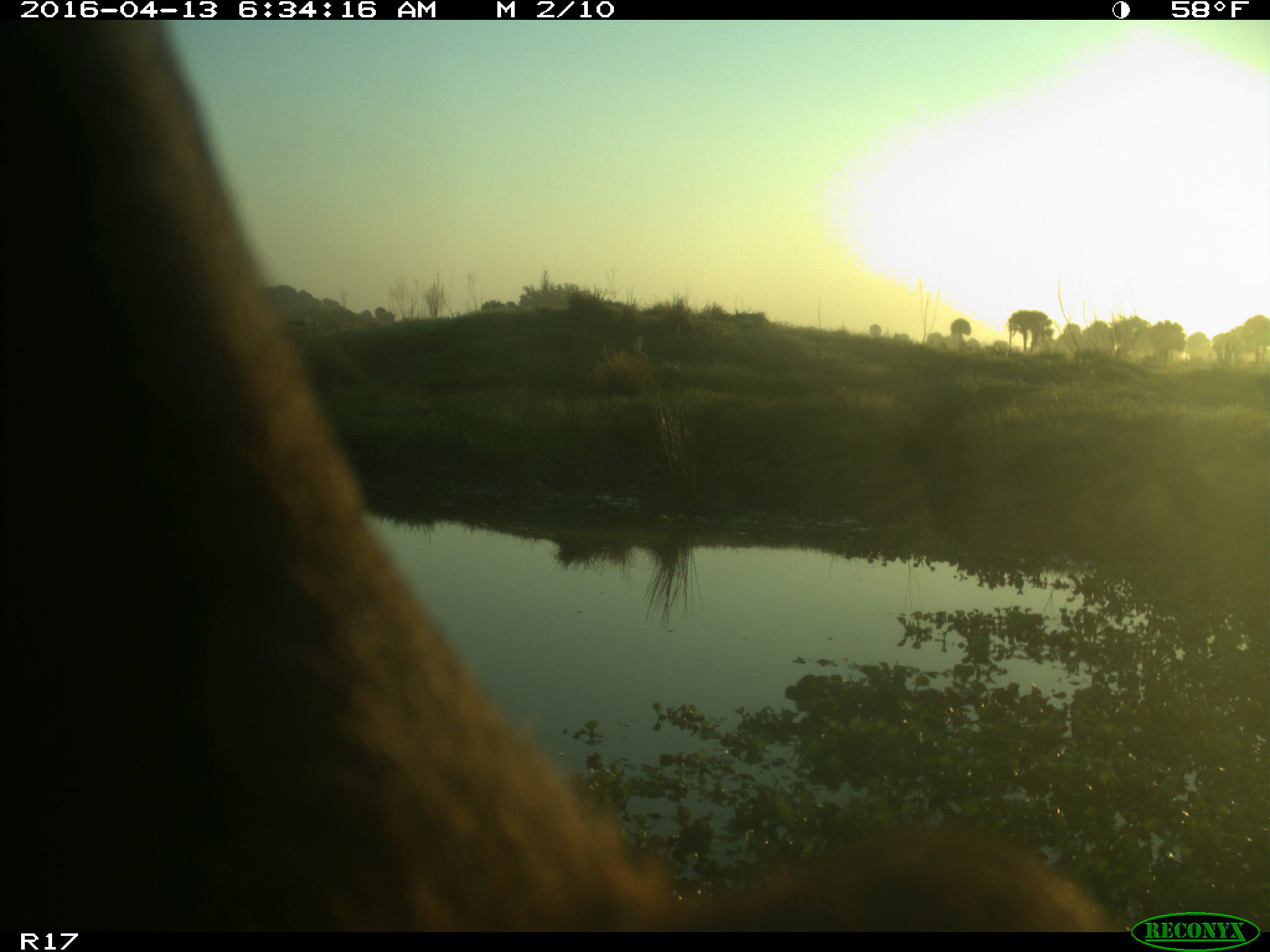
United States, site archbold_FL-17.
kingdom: Animalia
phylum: Chordata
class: Mammalia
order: Artiodactyla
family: Bovidae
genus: Bos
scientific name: Bos taurus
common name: domestic cow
Bos taurus (domestic cow).